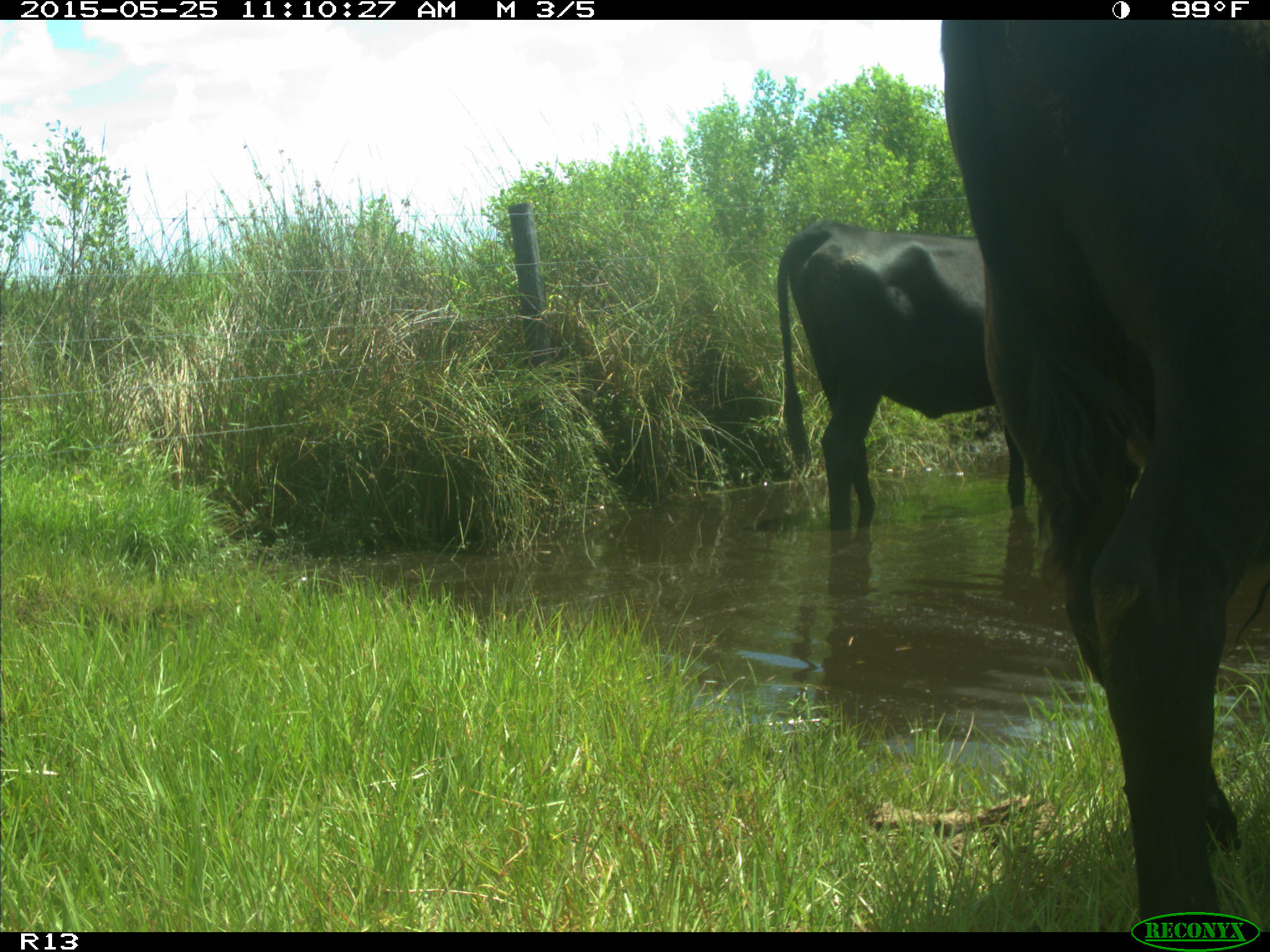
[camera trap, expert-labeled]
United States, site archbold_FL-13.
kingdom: Animalia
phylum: Chordata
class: Mammalia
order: Artiodactyla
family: Bovidae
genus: Bos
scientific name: Bos taurus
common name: domestic cow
Bos taurus (domestic cow).